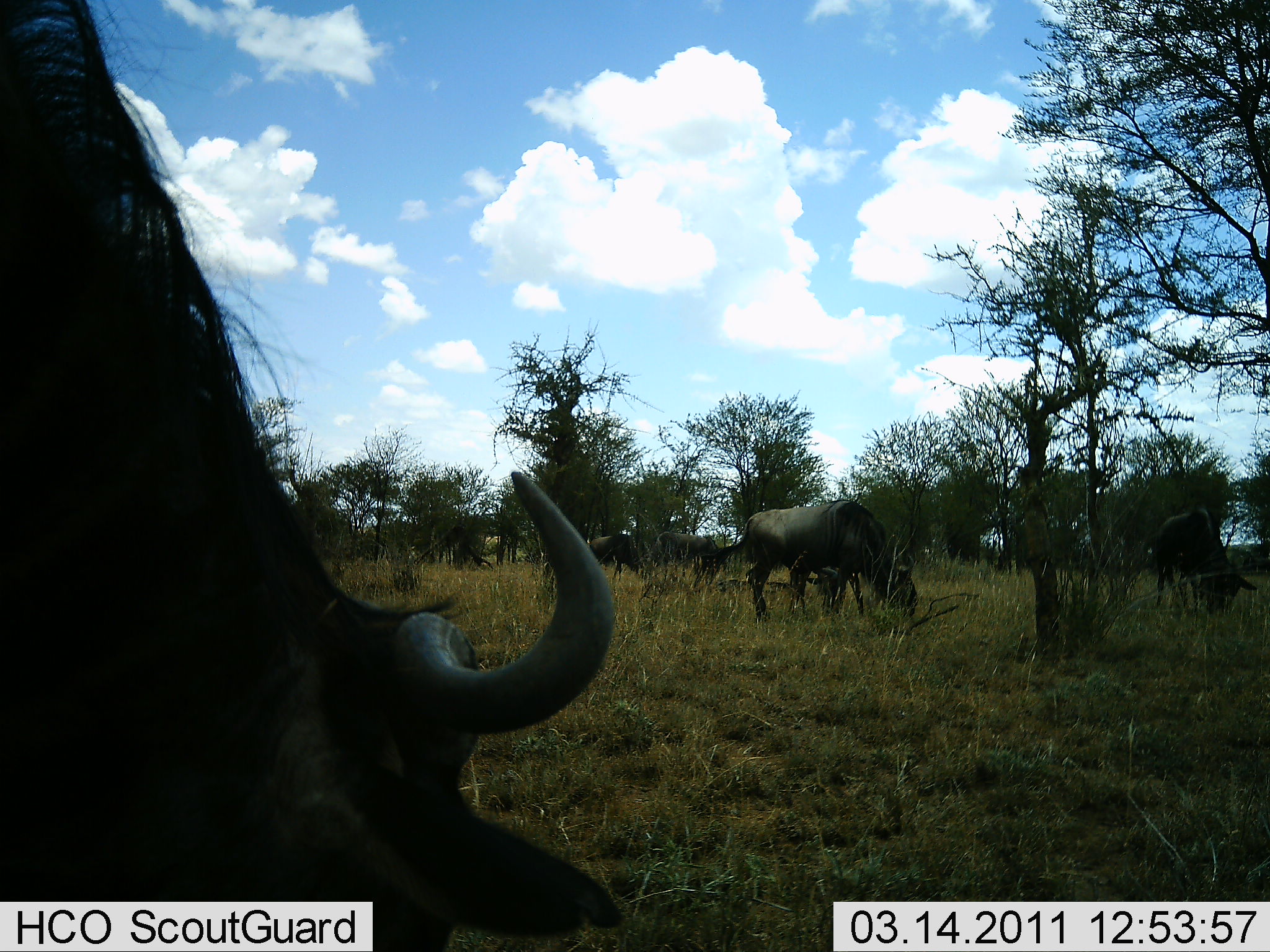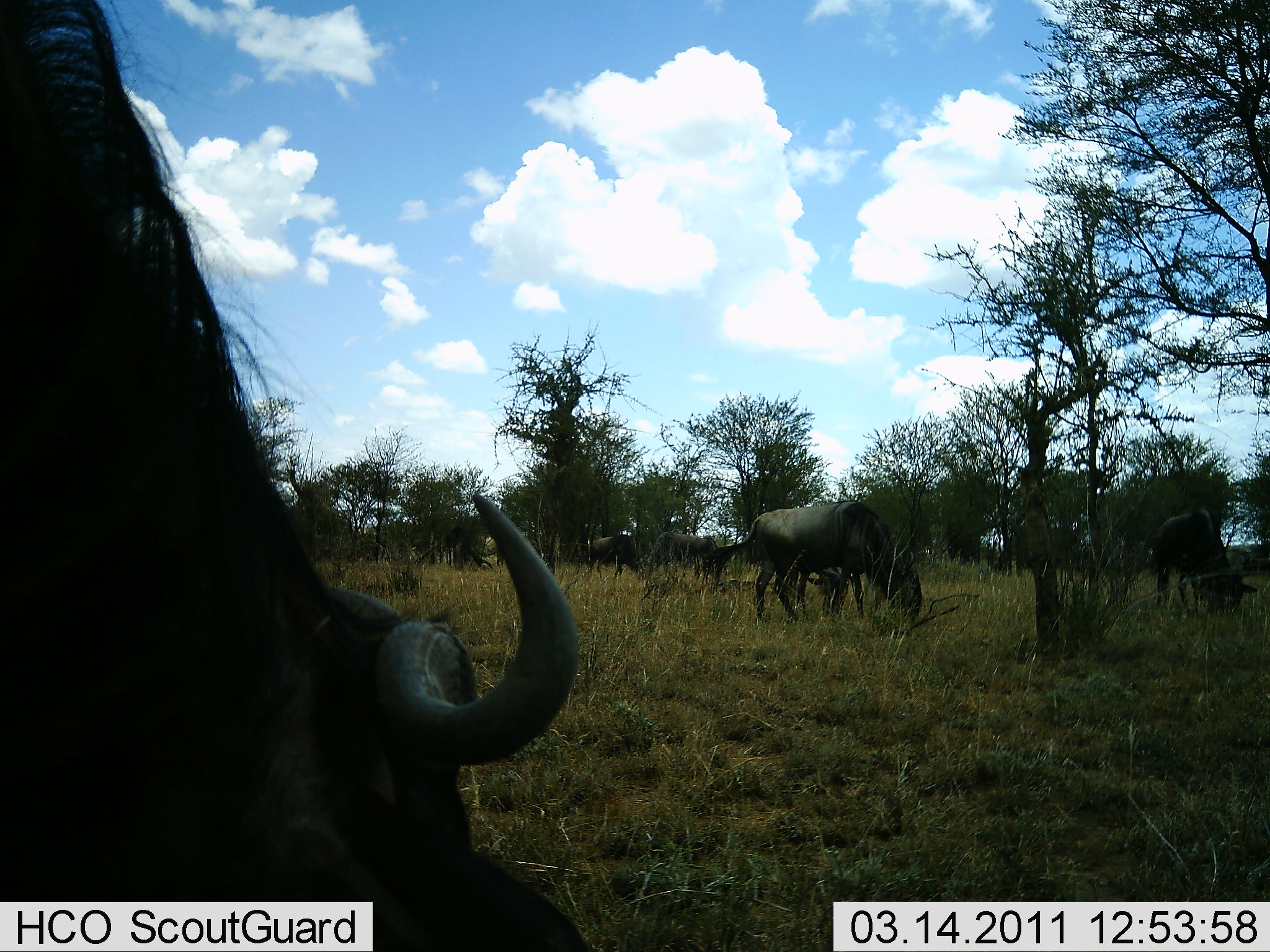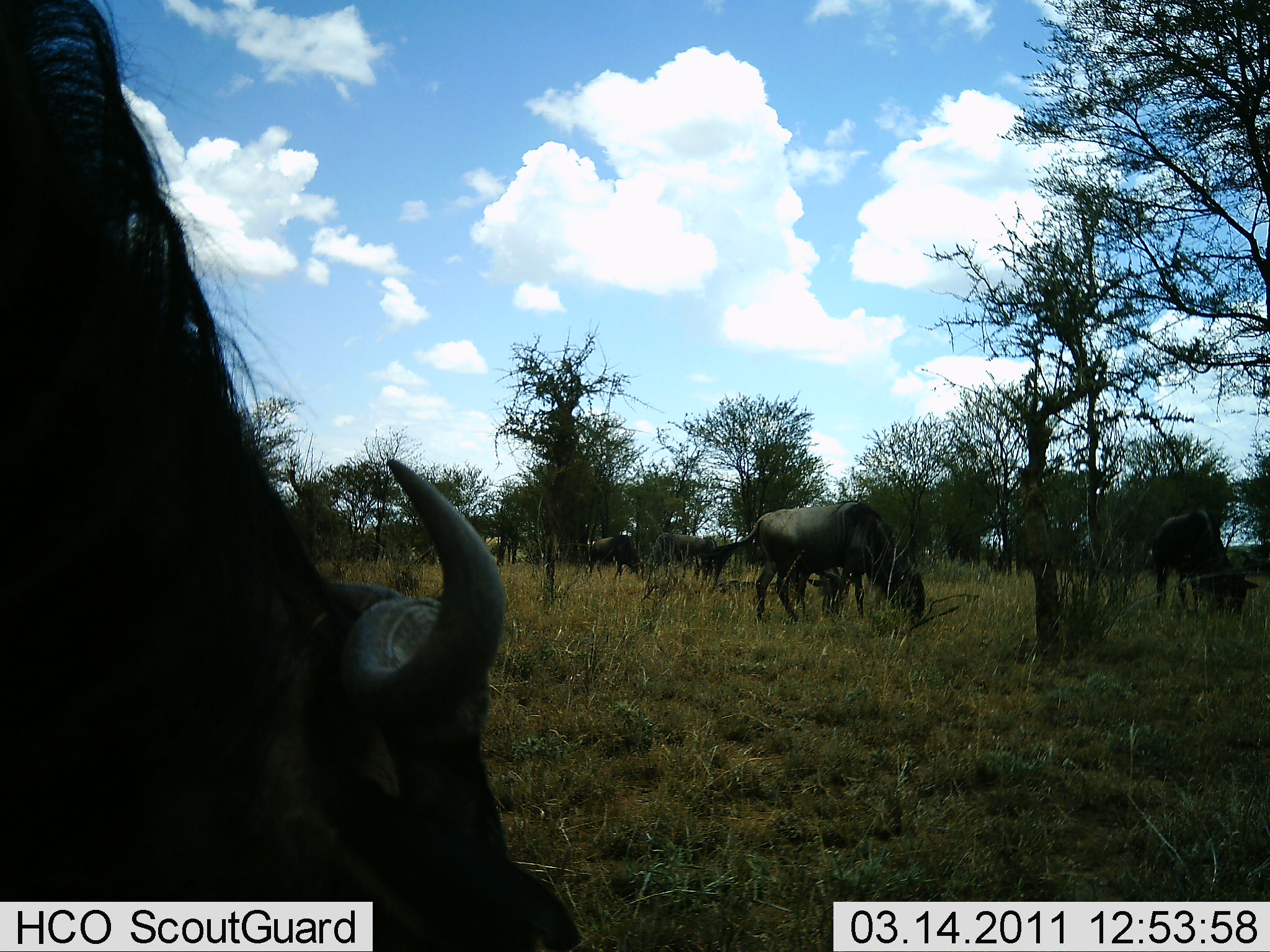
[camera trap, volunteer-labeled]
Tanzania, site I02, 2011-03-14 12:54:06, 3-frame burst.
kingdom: Animalia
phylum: Chordata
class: Mammalia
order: Artiodactyla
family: Bovidae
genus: Connochaetes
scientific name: Connochaetes taurinus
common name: blue wildebeest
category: wildebeest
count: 5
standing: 14%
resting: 0%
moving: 7%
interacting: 0%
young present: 0%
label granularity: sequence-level